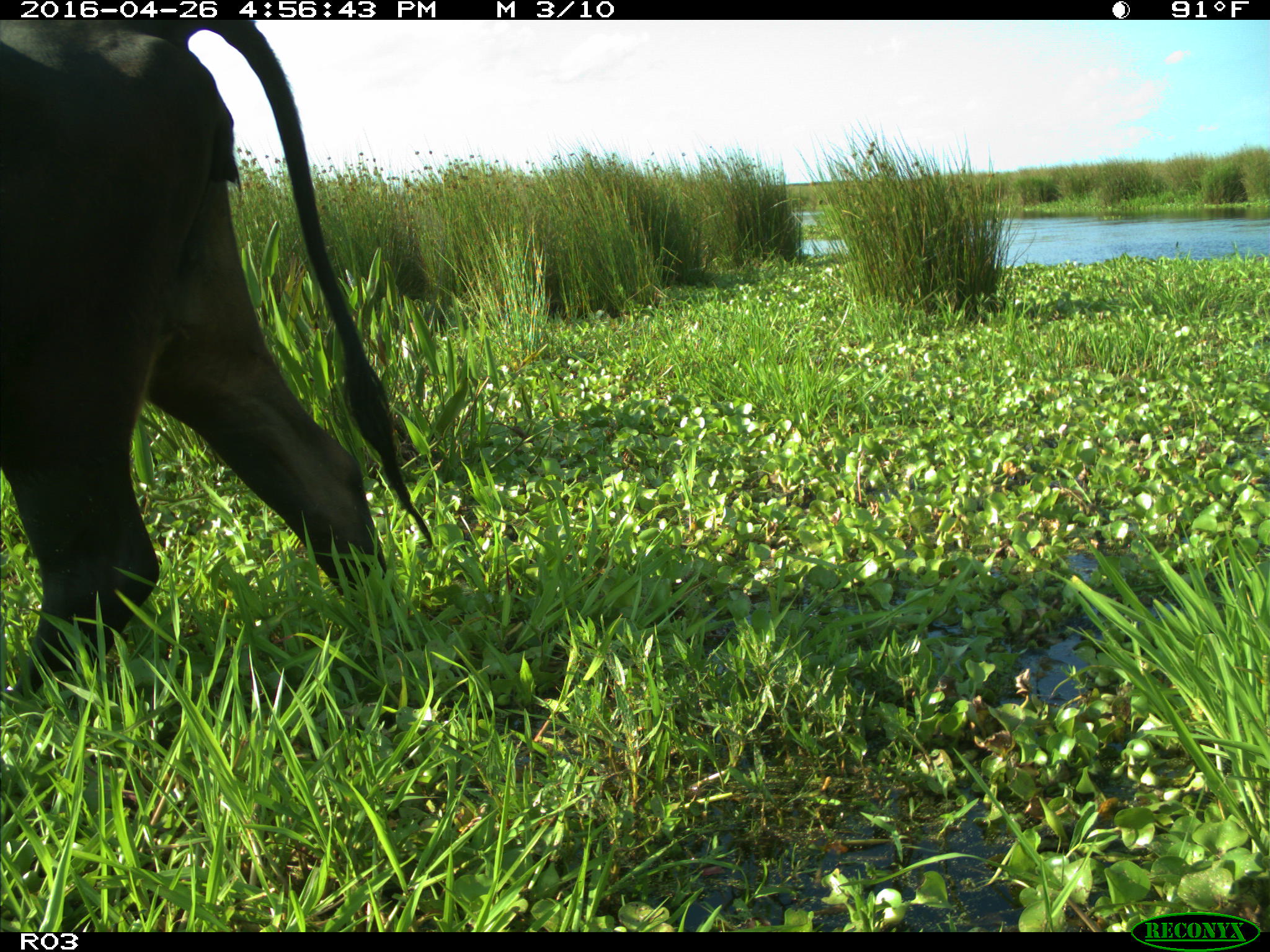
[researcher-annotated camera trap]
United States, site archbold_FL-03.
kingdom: Animalia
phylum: Chordata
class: Mammalia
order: Artiodactyla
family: Bovidae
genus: Bos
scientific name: Bos taurus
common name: domestic cow